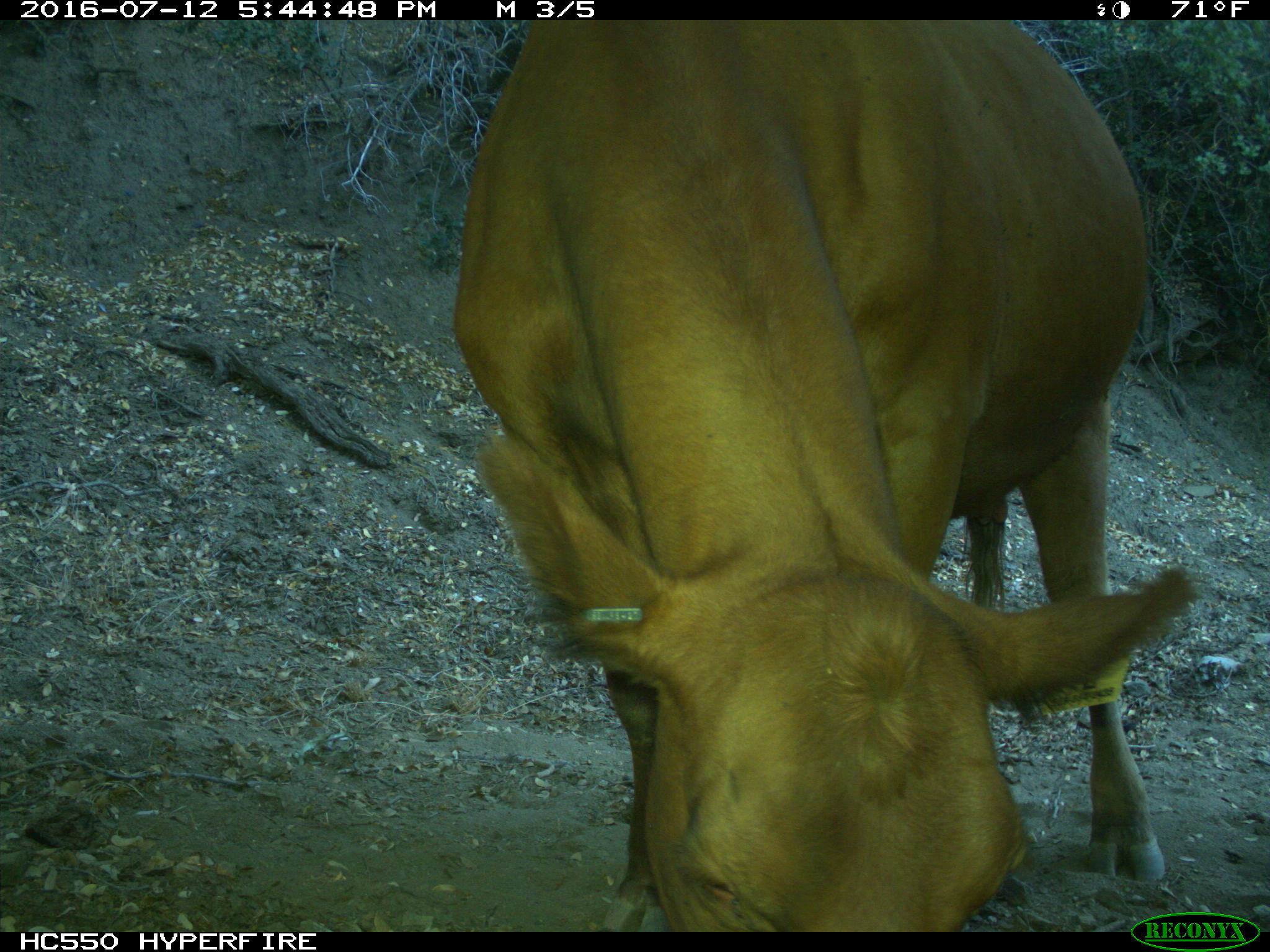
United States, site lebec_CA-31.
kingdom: Animalia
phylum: Chordata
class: Mammalia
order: Artiodactyla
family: Bovidae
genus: Bos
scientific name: Bos taurus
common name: domestic cow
Bos taurus (domestic cow).